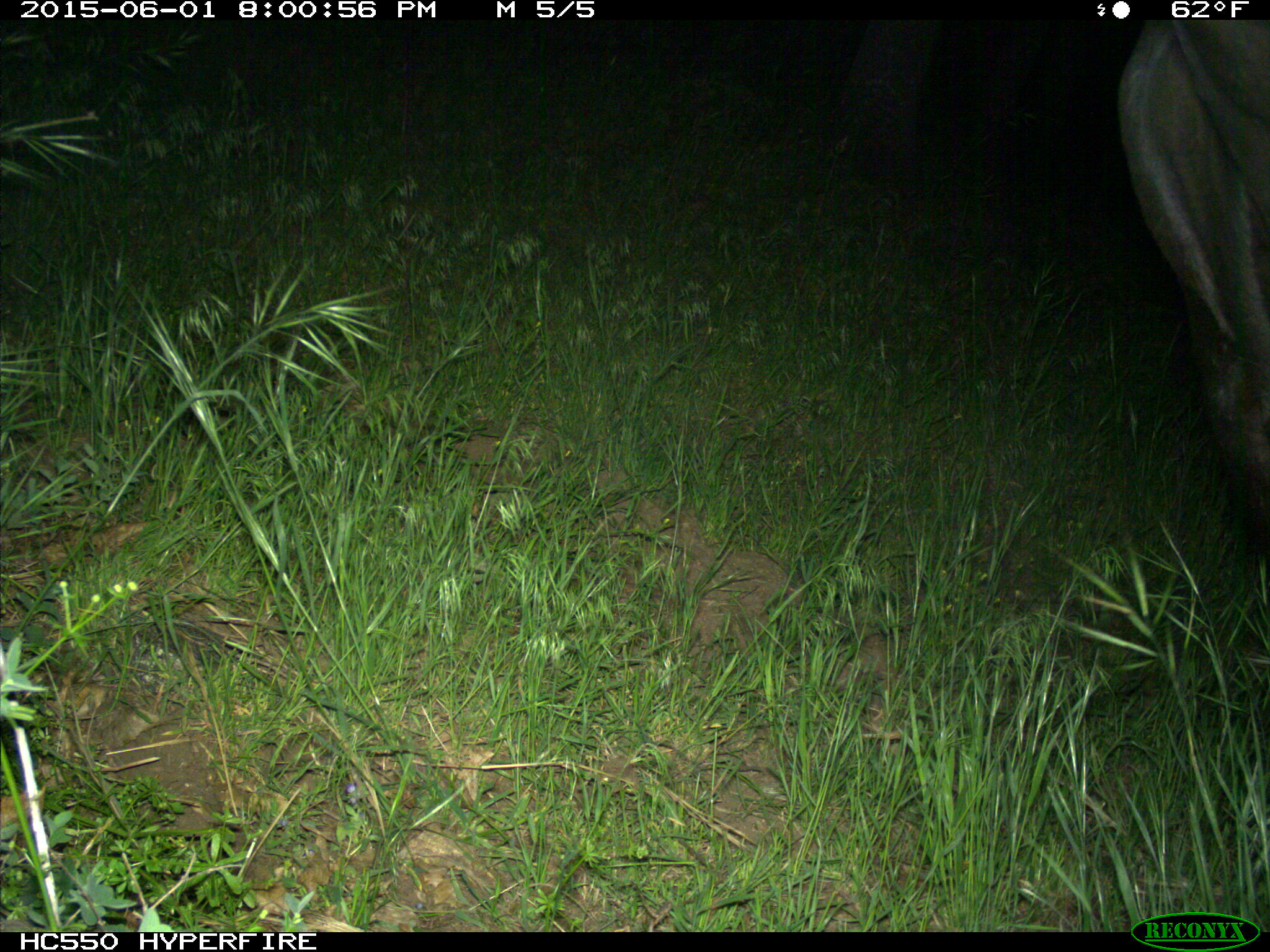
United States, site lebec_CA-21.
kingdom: Animalia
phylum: Chordata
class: Mammalia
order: Artiodactyla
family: Bovidae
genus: Bos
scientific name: Bos taurus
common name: domestic cow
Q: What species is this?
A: Bos taurus (domestic cow).